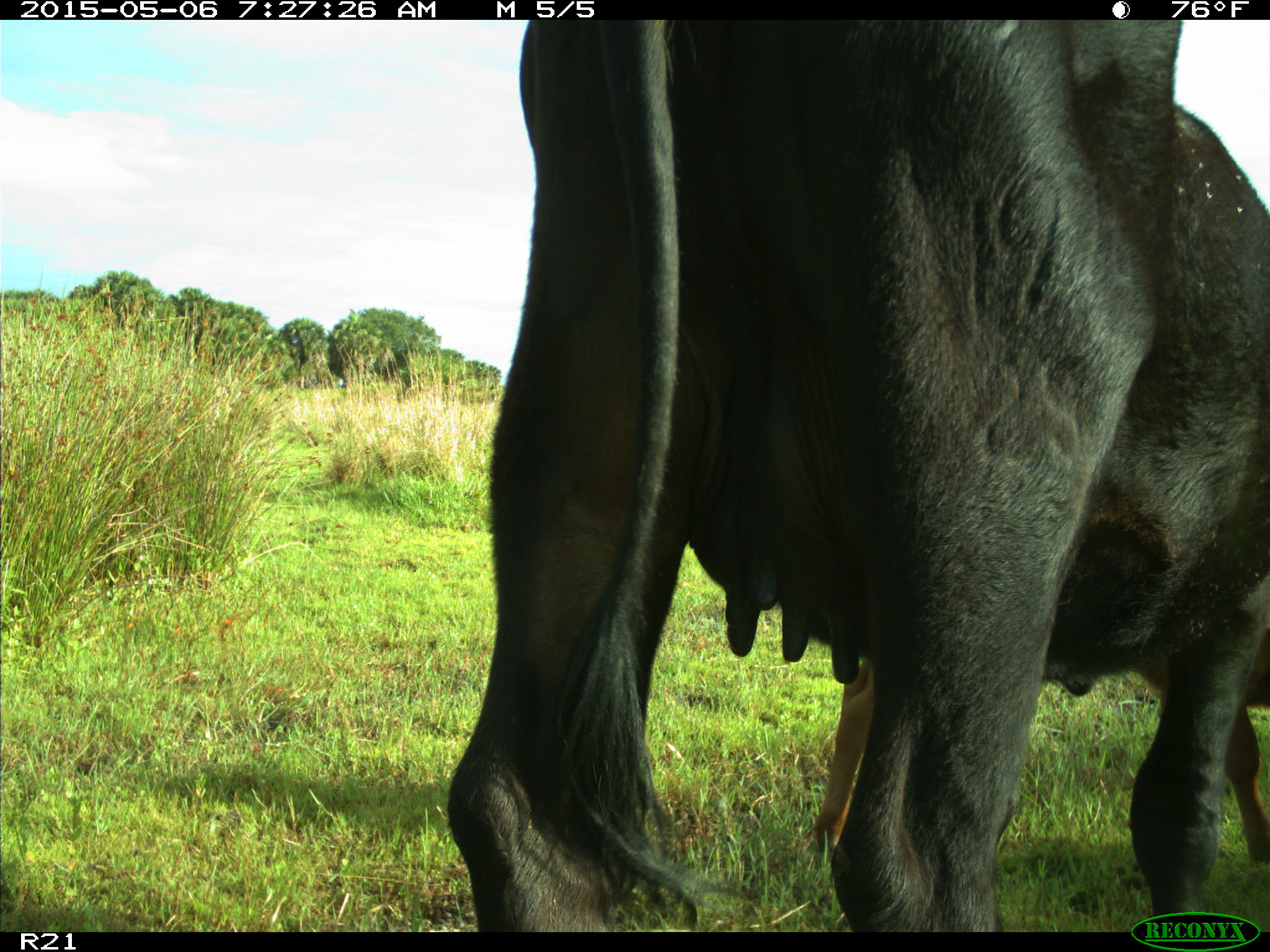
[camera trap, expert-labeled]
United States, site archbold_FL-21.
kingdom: Animalia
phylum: Chordata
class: Mammalia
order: Artiodactyla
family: Bovidae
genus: Bos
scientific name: Bos taurus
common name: domestic cow